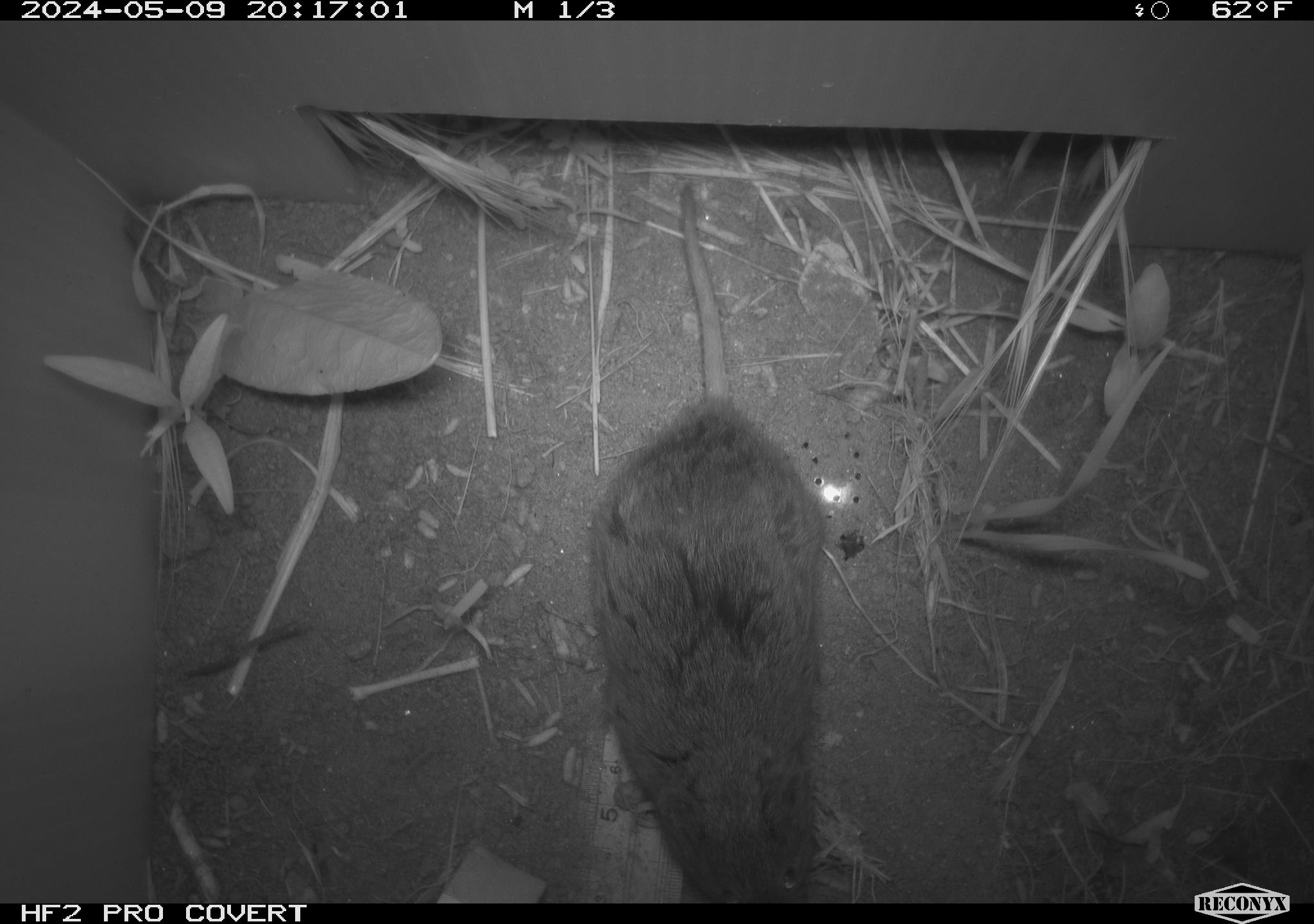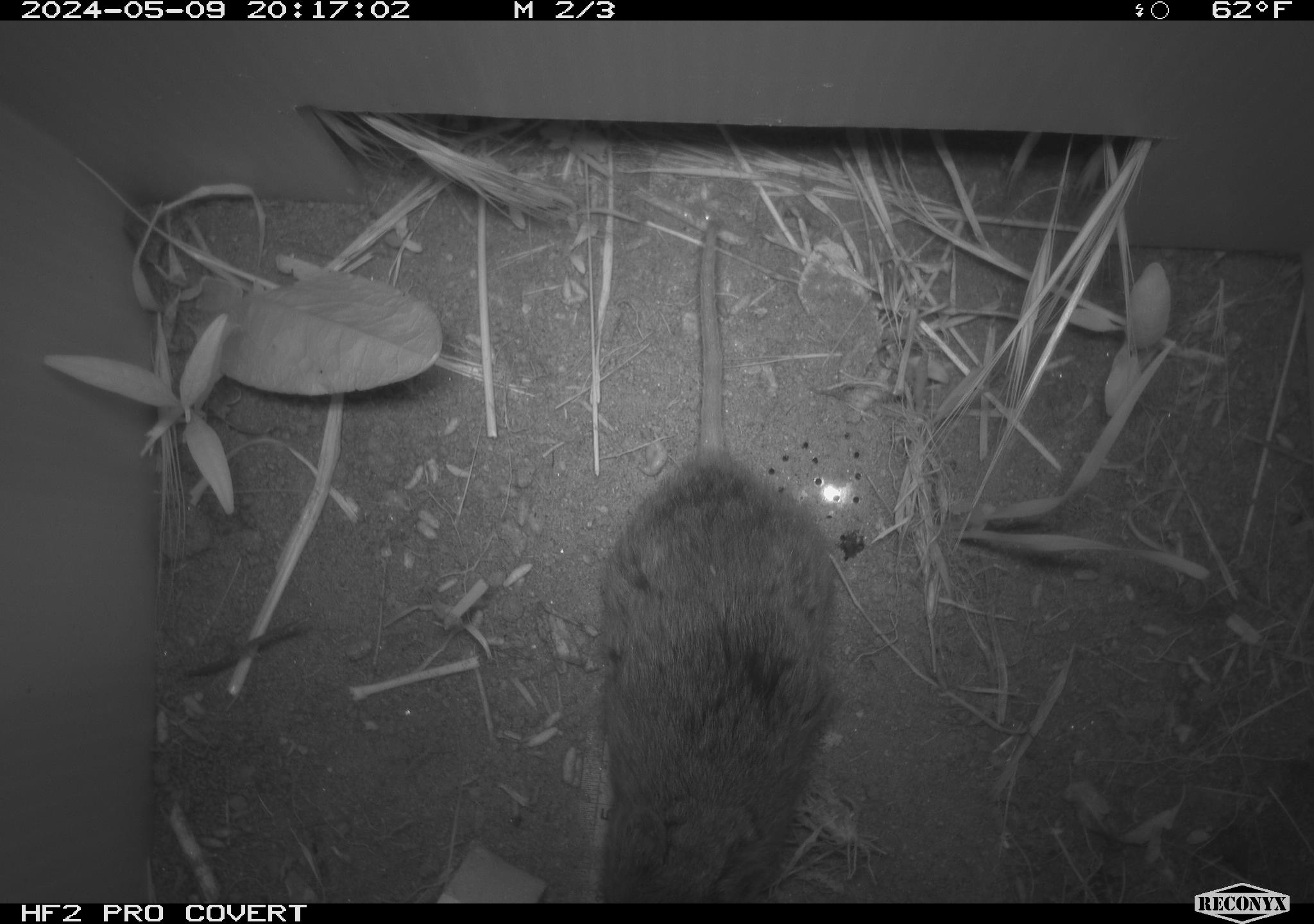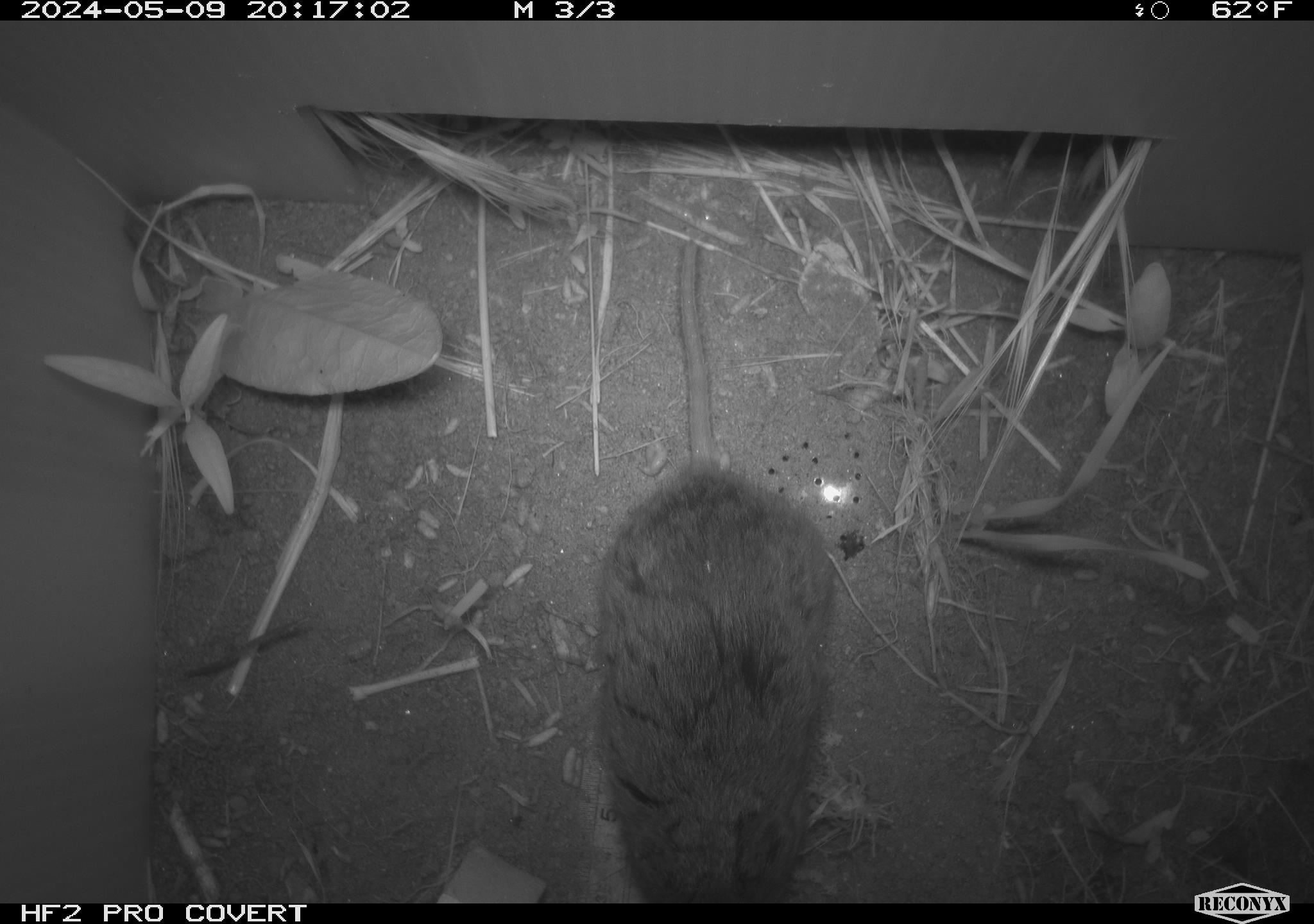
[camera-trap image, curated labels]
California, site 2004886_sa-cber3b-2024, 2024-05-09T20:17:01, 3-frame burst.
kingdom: Animalia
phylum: Chordata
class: Mammalia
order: Rodentia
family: Cricetidae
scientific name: Arvicolinae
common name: voles, lemmings, and muskrats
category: arvicolinae subfamily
Arvicolinae subfamily (voles, lemmings, and muskrats) (Arvicolinae).